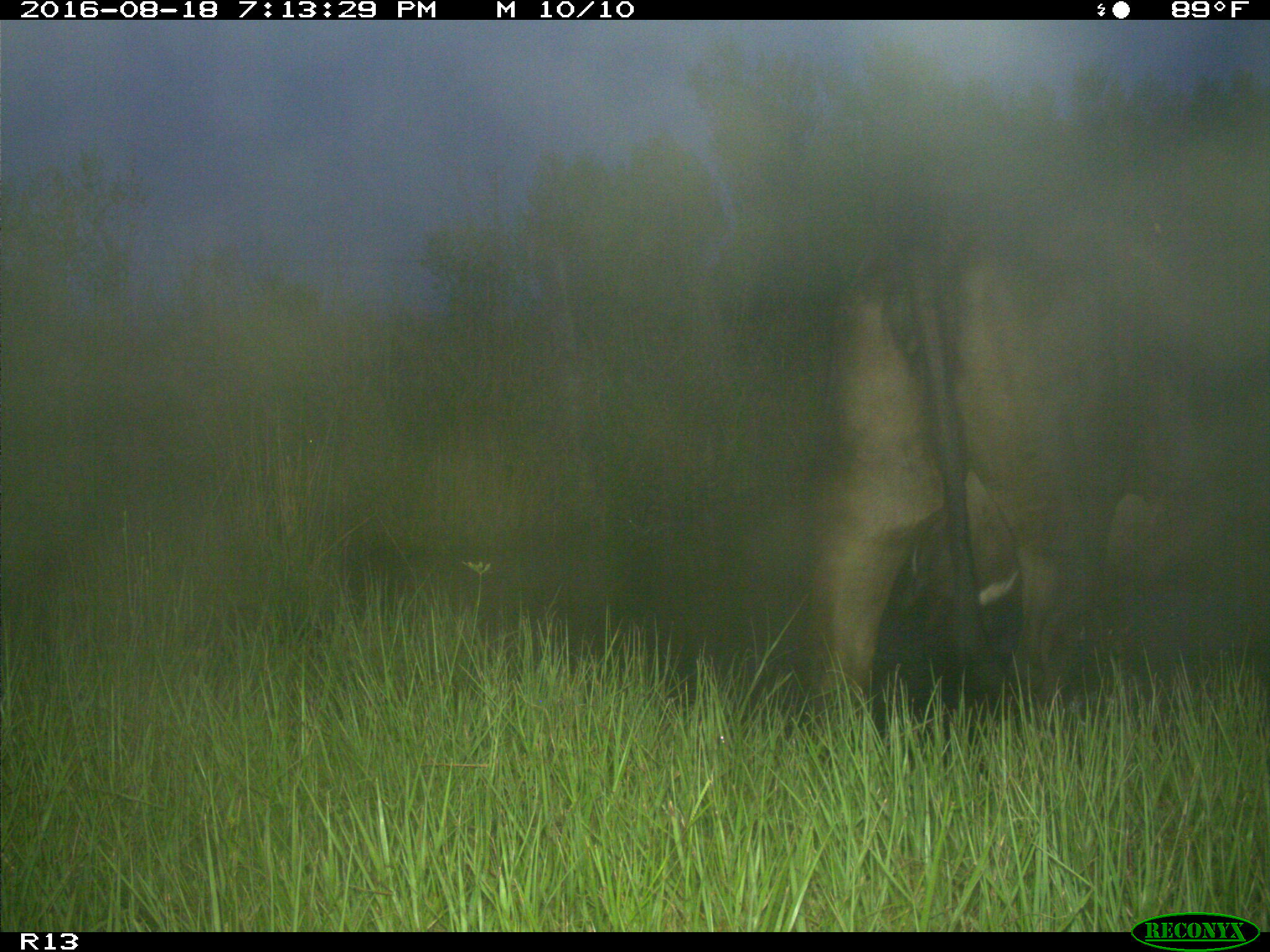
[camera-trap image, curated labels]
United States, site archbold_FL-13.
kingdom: Animalia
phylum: Chordata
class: Mammalia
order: Artiodactyla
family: Bovidae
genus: Bos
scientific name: Bos taurus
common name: domestic cow